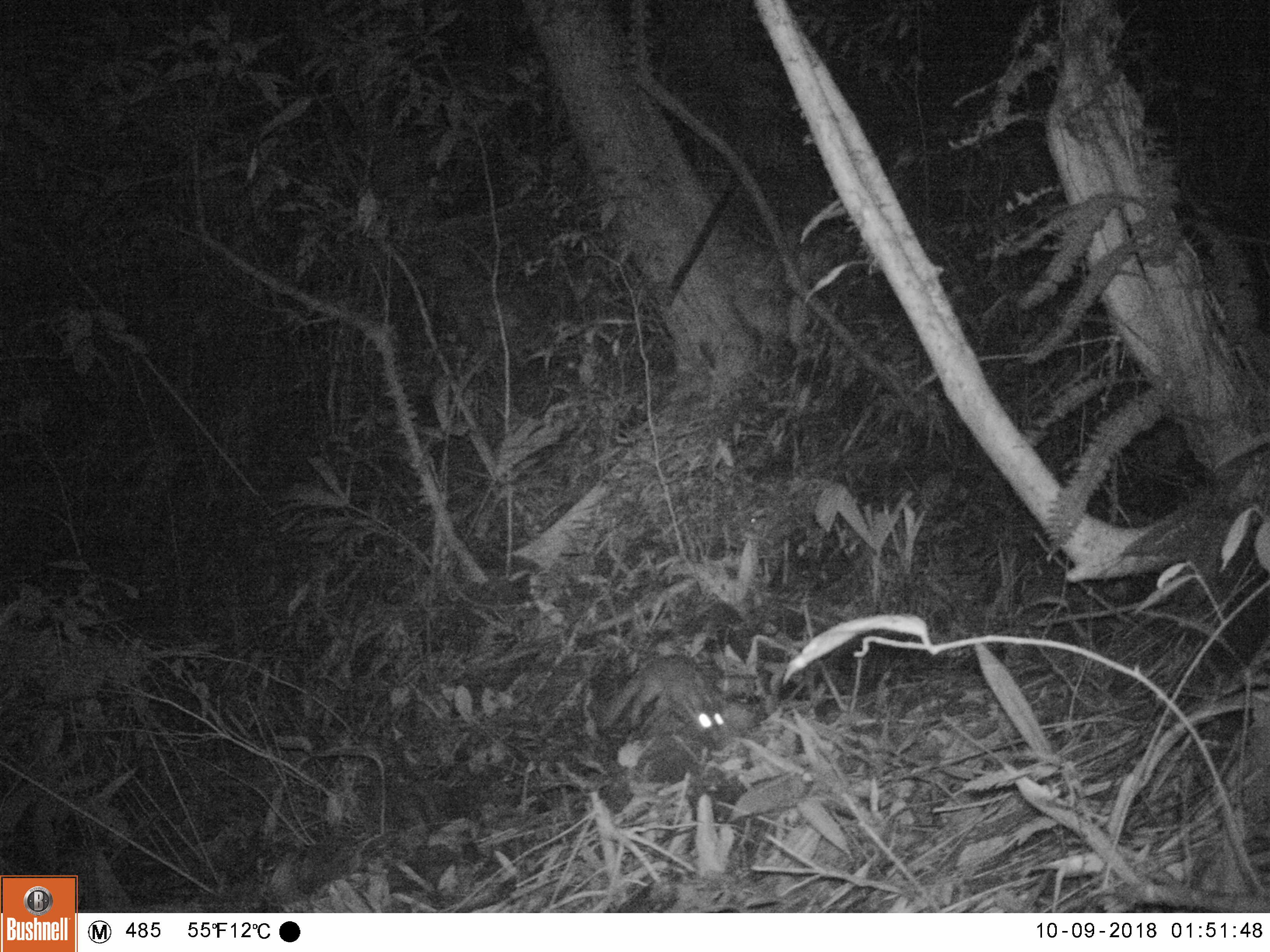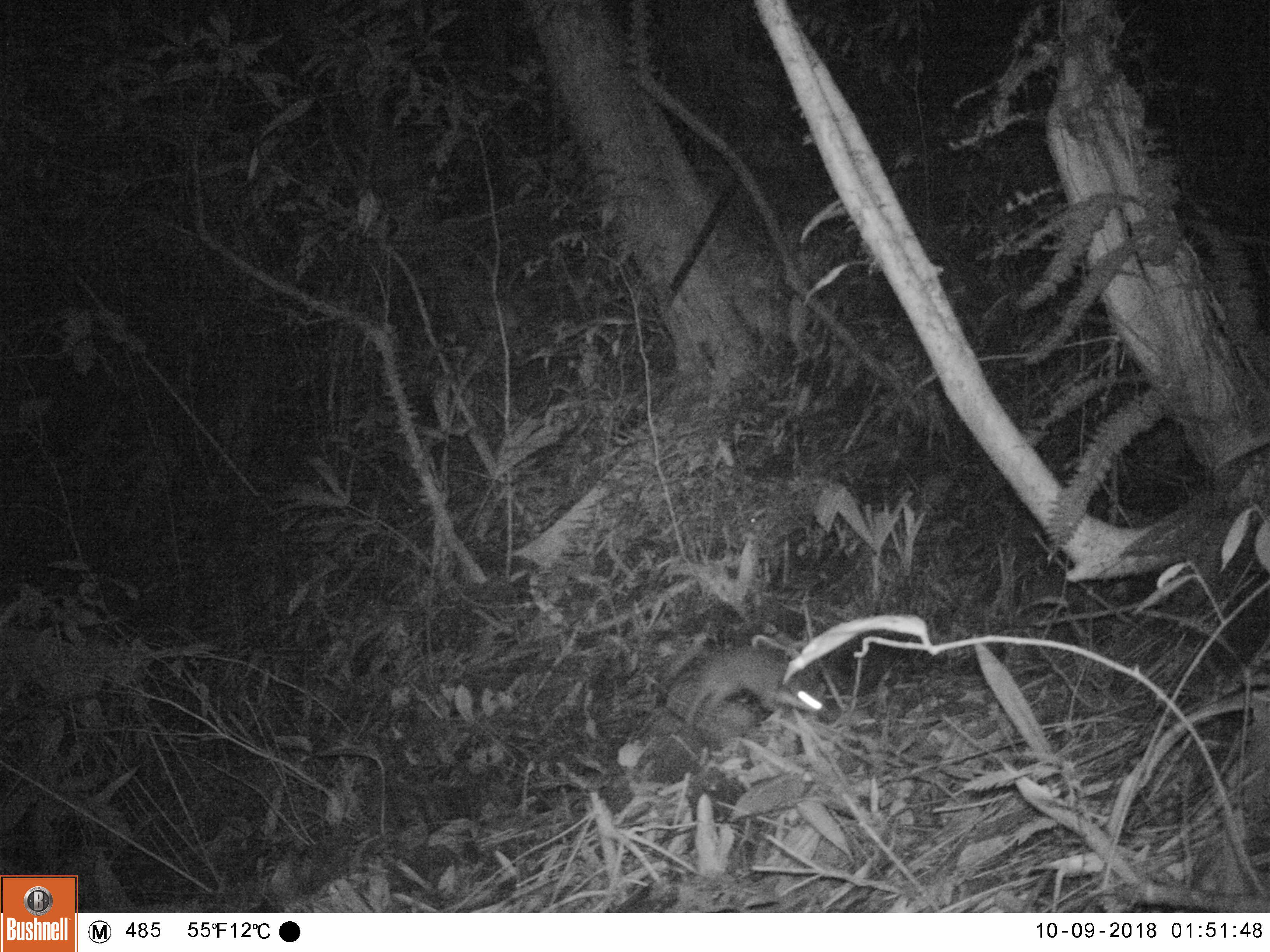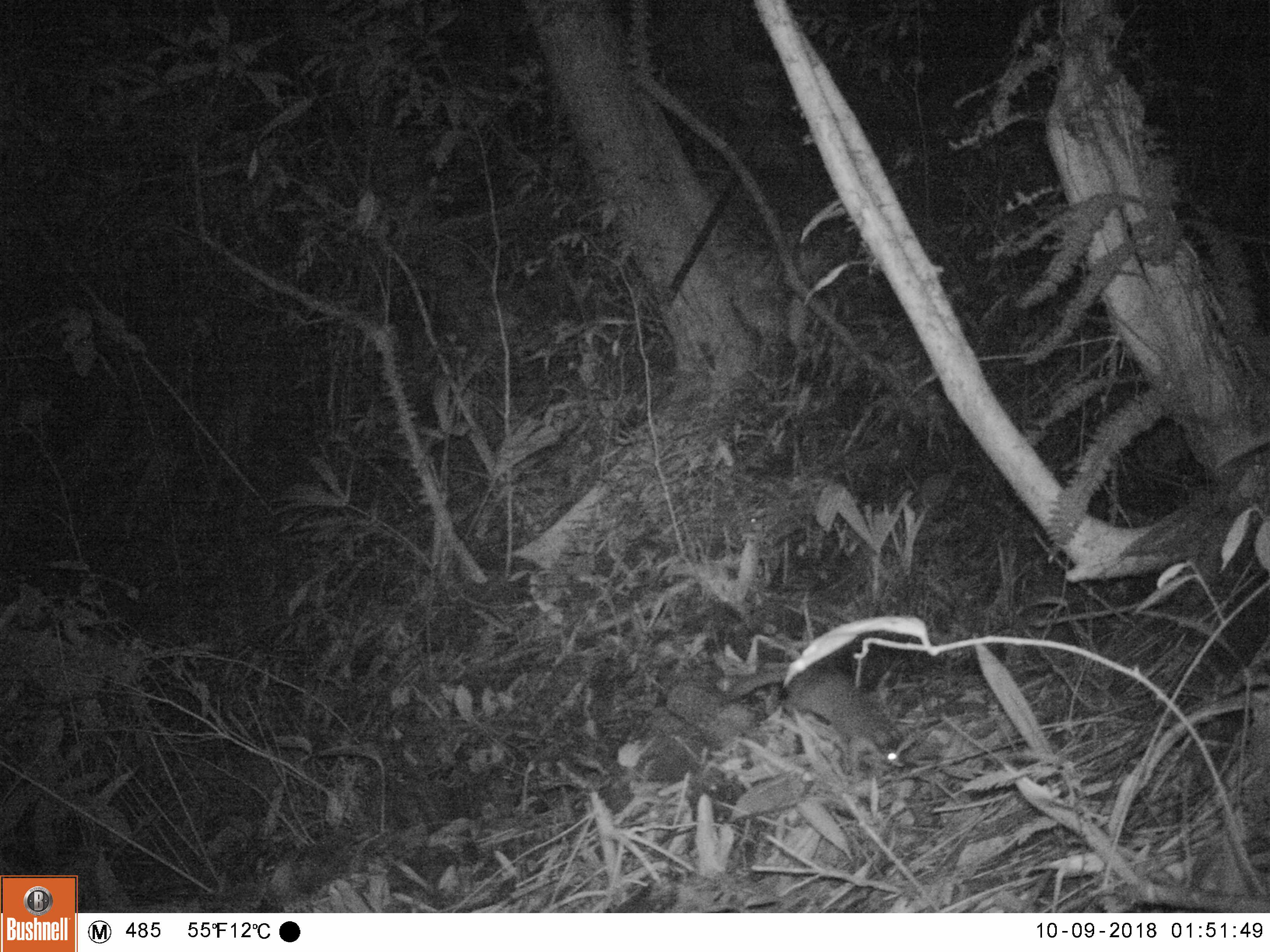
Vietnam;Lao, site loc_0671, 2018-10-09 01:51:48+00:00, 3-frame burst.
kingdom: Animalia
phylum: Chordata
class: Mammalia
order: Carnivora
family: Mustelidae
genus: Melogale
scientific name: Melogale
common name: ferret badger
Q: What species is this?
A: Ferret badger (Melogale).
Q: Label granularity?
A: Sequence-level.